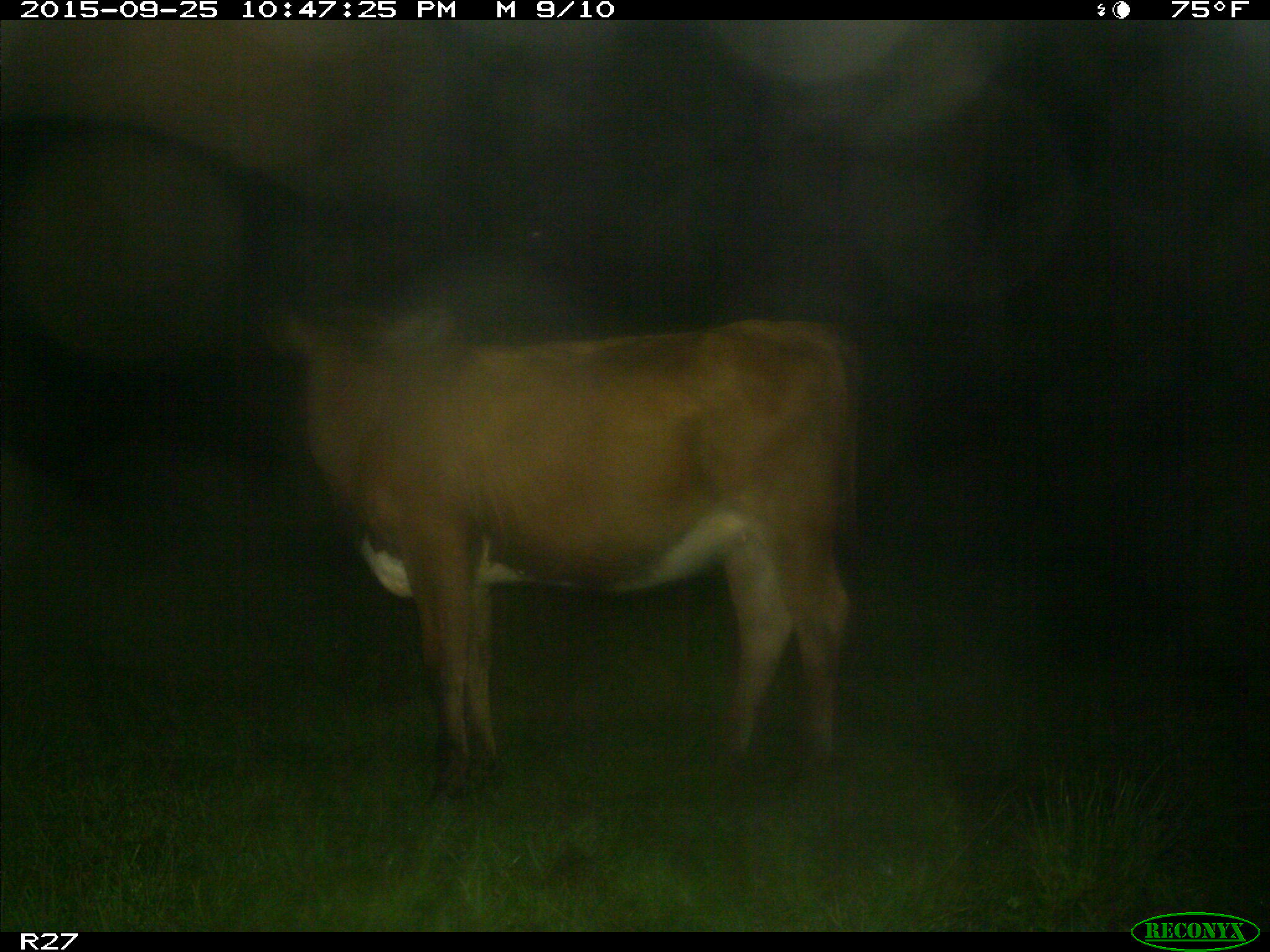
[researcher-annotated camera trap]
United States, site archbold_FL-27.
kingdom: Animalia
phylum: Chordata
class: Mammalia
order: Artiodactyla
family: Bovidae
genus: Bos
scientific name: Bos taurus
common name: domestic cow